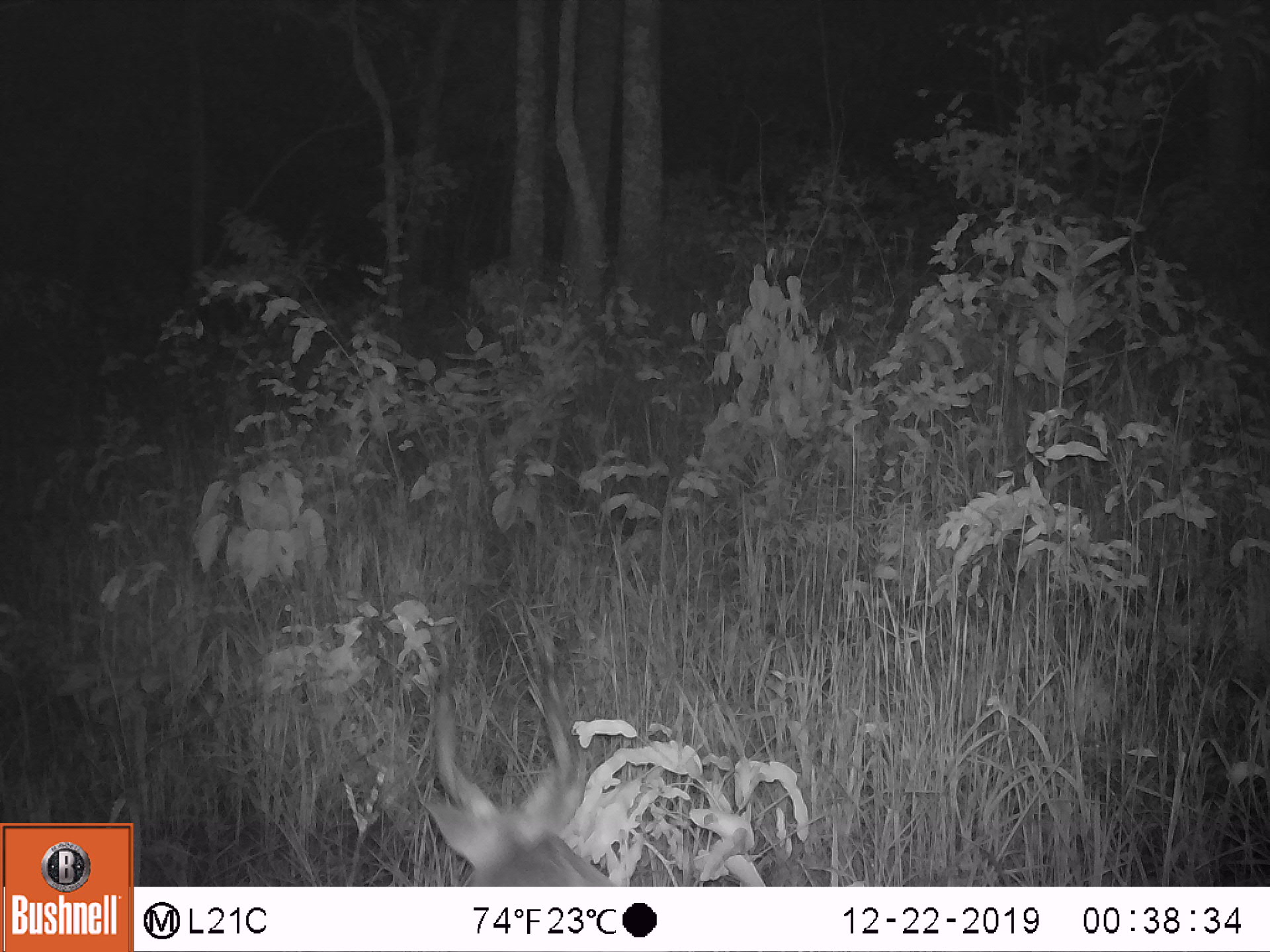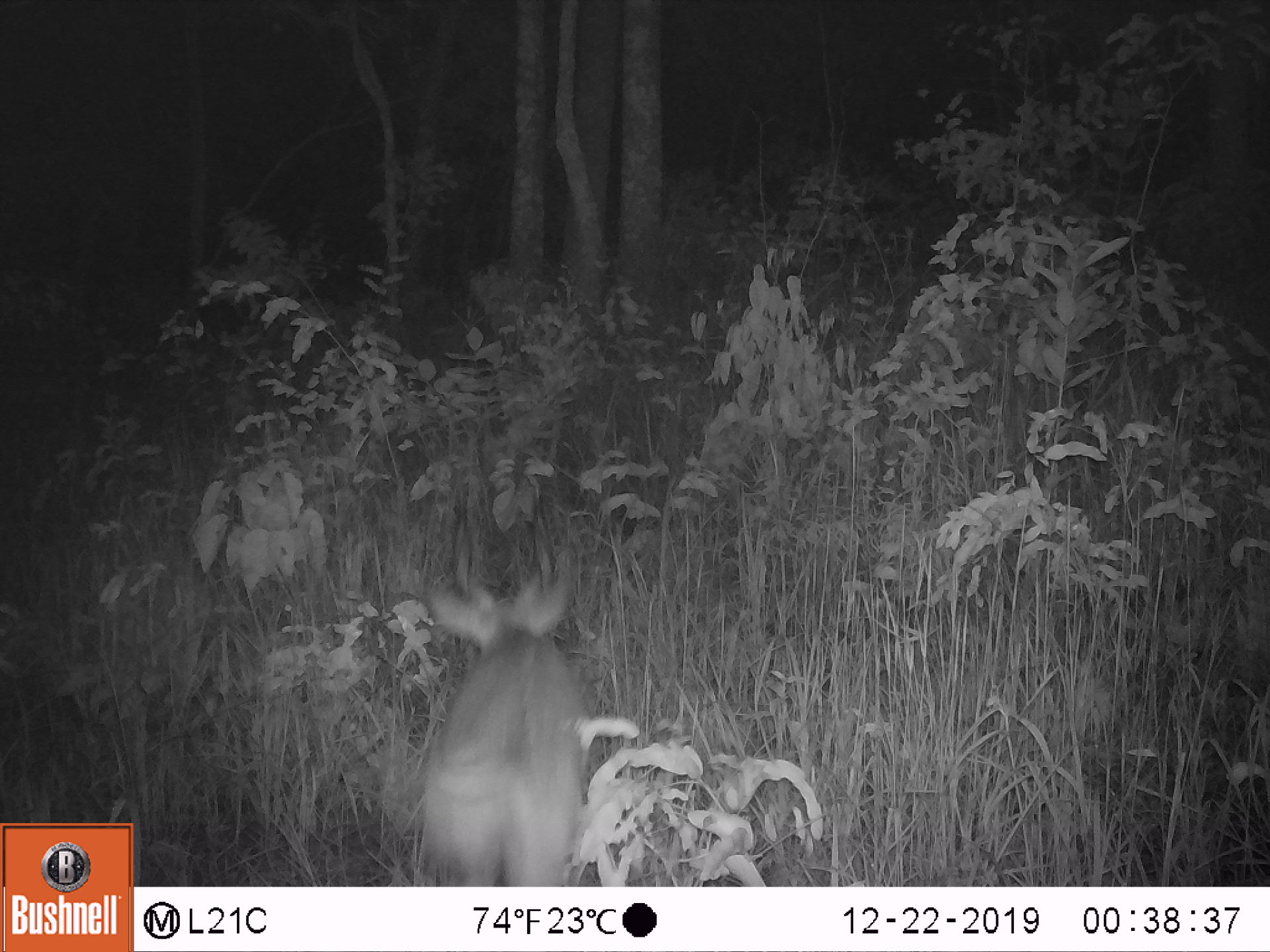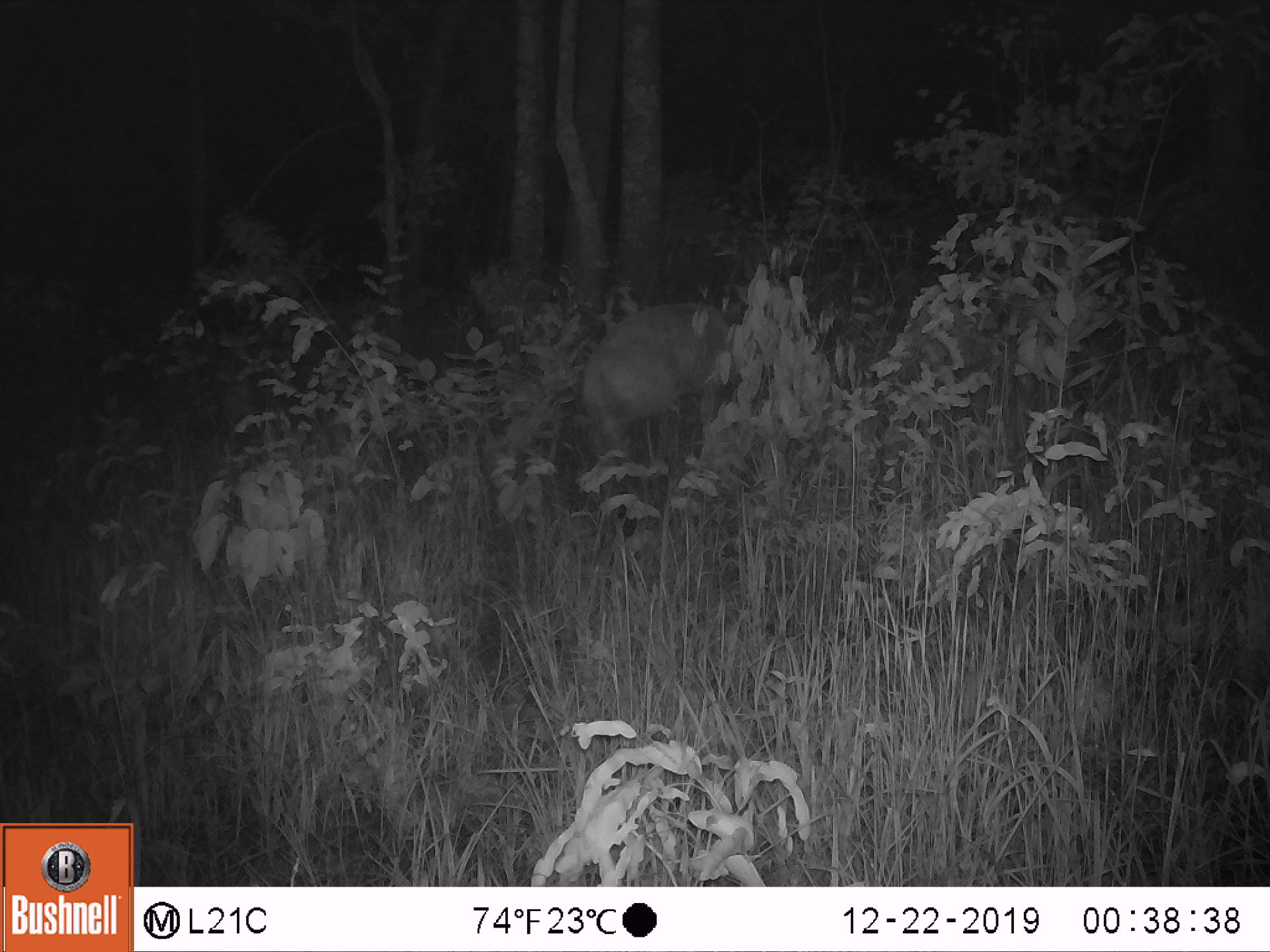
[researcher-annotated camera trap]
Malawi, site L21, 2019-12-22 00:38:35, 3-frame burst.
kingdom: Animalia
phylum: Chordata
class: Mammalia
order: Artiodactyla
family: Bovidae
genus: Tragelaphus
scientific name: Tragelaphus sylvaticus sylvaticus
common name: cape bushbuck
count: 1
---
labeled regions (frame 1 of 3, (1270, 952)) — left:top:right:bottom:
cape bushbuck: 415:629:614:883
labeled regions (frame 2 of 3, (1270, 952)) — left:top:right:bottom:
cape bushbuck: 427:489:590:877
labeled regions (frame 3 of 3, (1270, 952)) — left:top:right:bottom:
cape bushbuck: 582:294:744:489